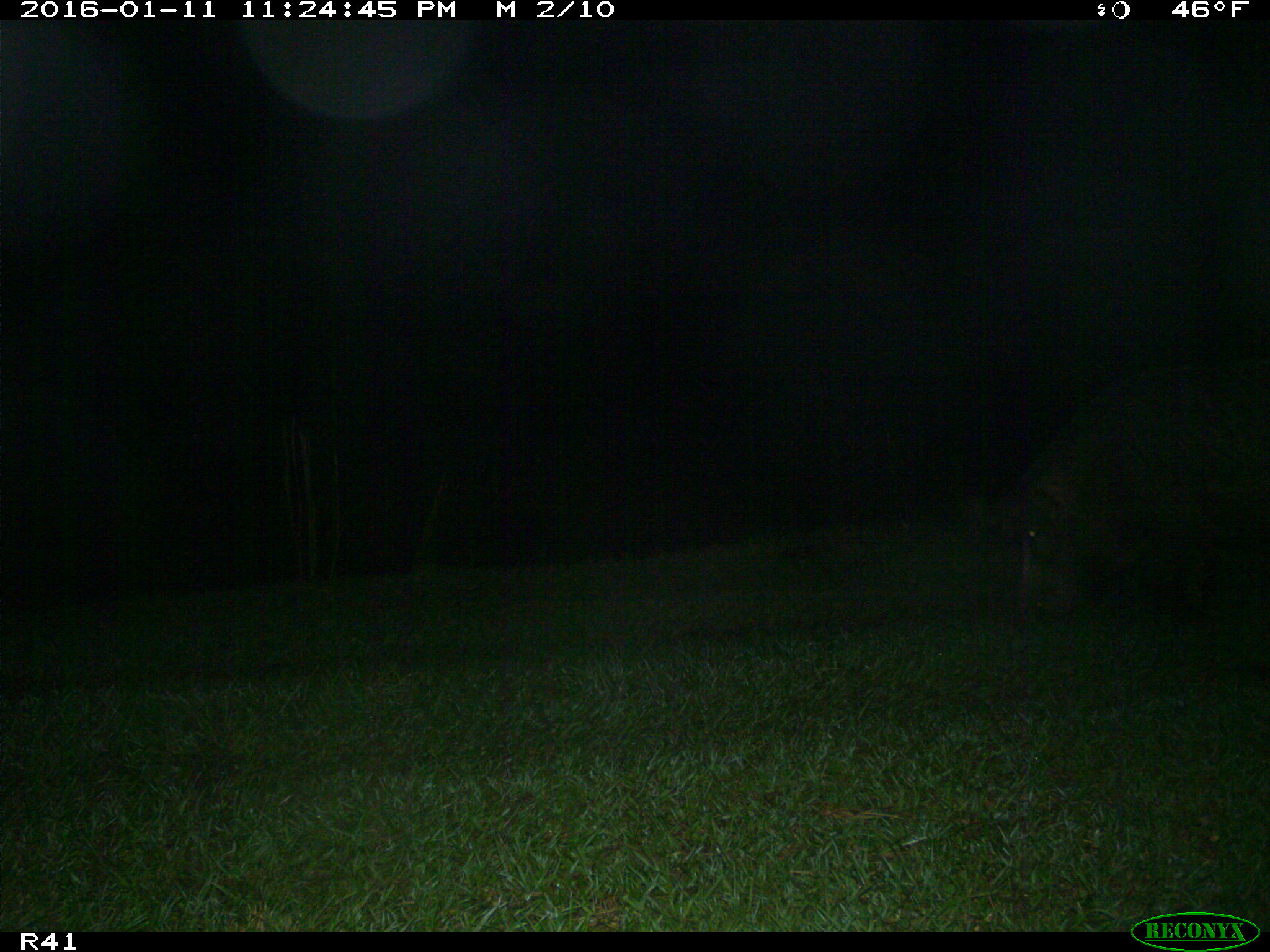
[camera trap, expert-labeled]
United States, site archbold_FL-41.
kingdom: Animalia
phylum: Chordata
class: Mammalia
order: Artiodactyla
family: Suidae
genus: Sus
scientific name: Sus scrofa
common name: wild boar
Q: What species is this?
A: Sus scrofa (wild boar).